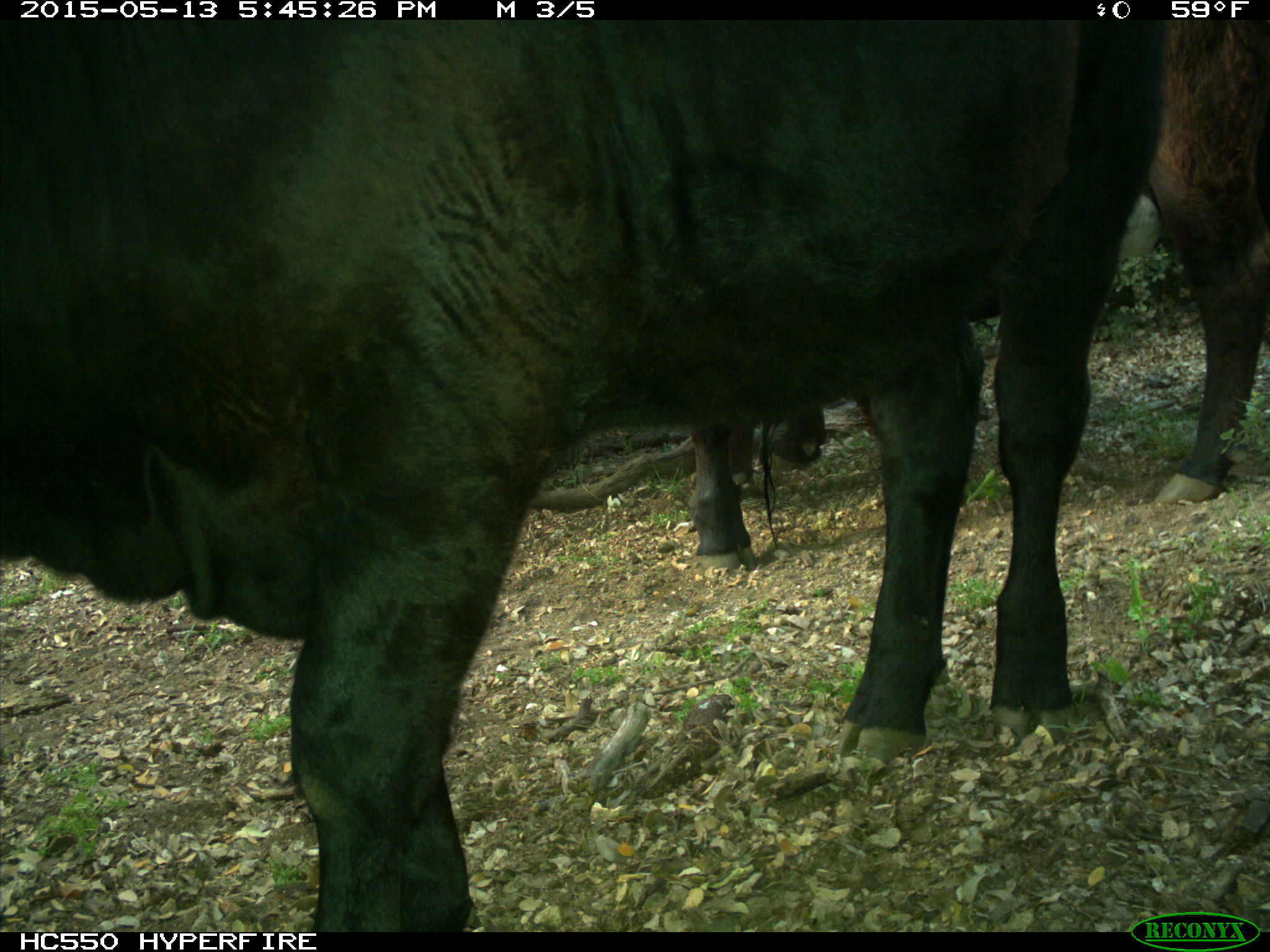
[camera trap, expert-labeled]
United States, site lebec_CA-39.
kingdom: Animalia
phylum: Chordata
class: Mammalia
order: Artiodactyla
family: Bovidae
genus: Bos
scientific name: Bos taurus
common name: domestic cow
Bos taurus (domestic cow).